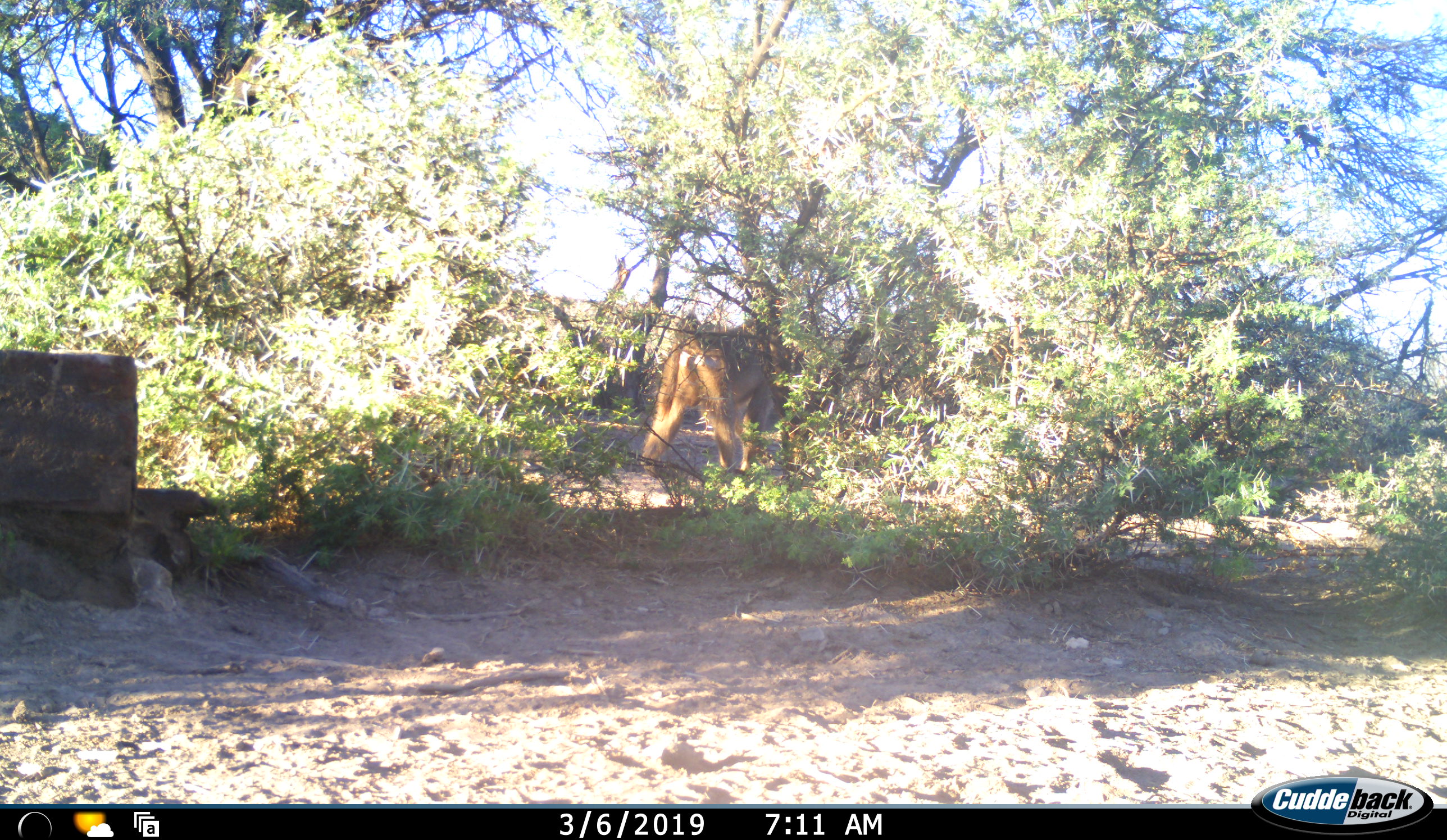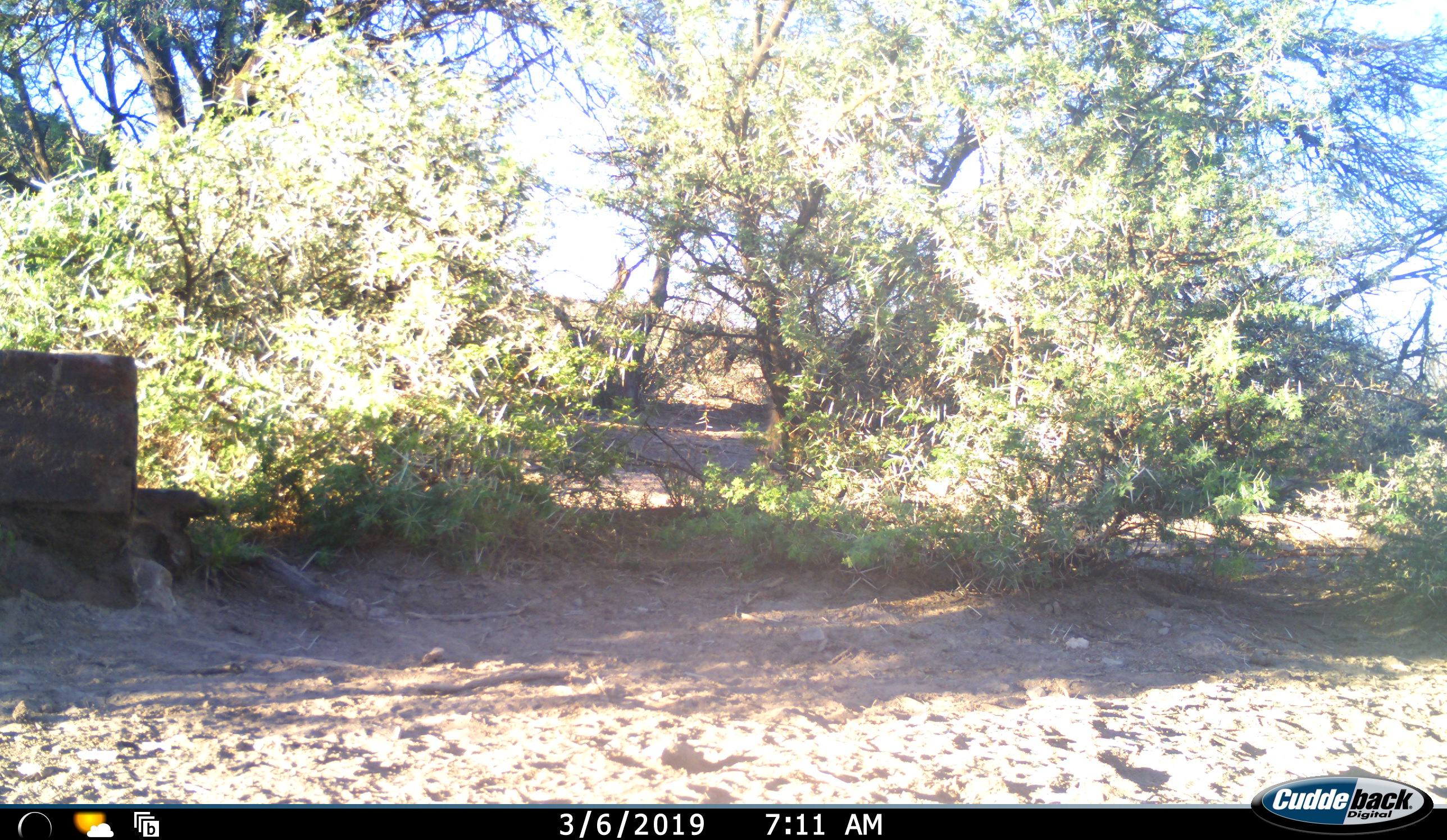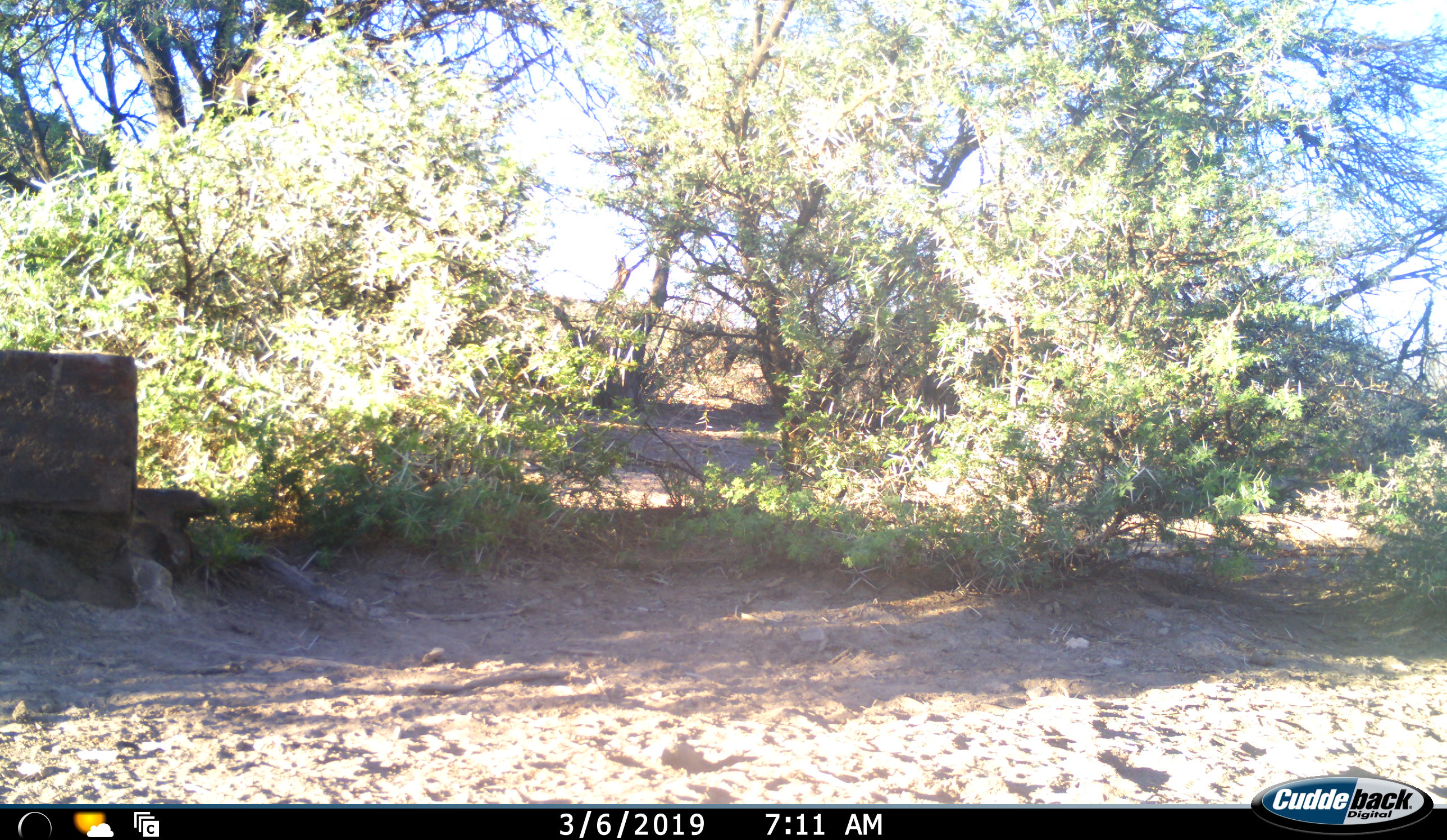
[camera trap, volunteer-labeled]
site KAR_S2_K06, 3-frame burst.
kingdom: Animalia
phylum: Chordata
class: Mammalia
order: Primates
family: Cercopithecidae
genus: Papio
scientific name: Papio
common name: baboon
Baboon (Papio), count 1. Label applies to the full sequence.